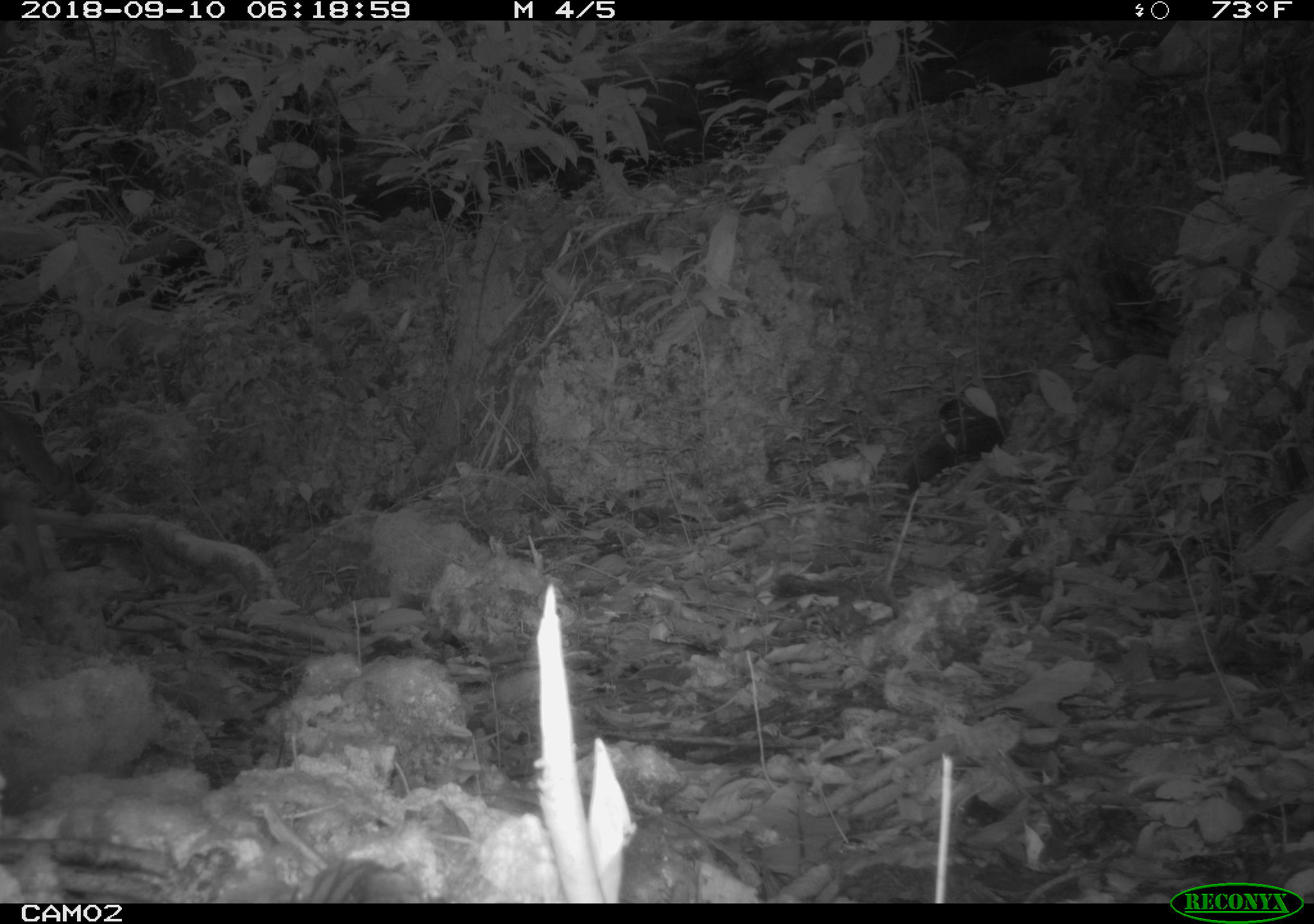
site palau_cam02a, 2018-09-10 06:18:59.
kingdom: Animalia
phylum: Chordata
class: Mammalia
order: Carnivora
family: Felidae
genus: Felis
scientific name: Felis catus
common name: cat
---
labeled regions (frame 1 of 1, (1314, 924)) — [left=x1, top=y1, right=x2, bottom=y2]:
cat: [left=0, top=401, right=81, bottom=511]